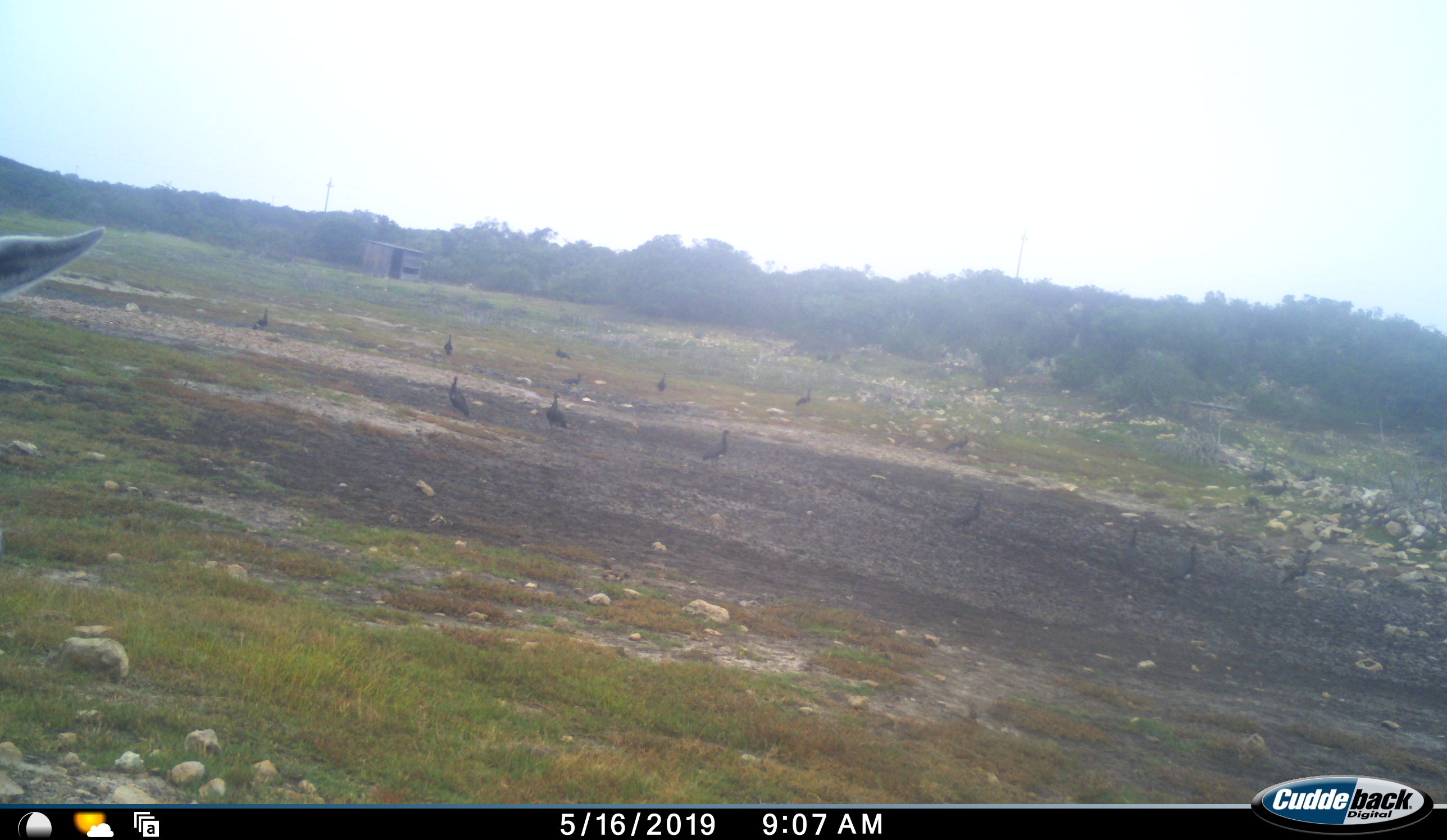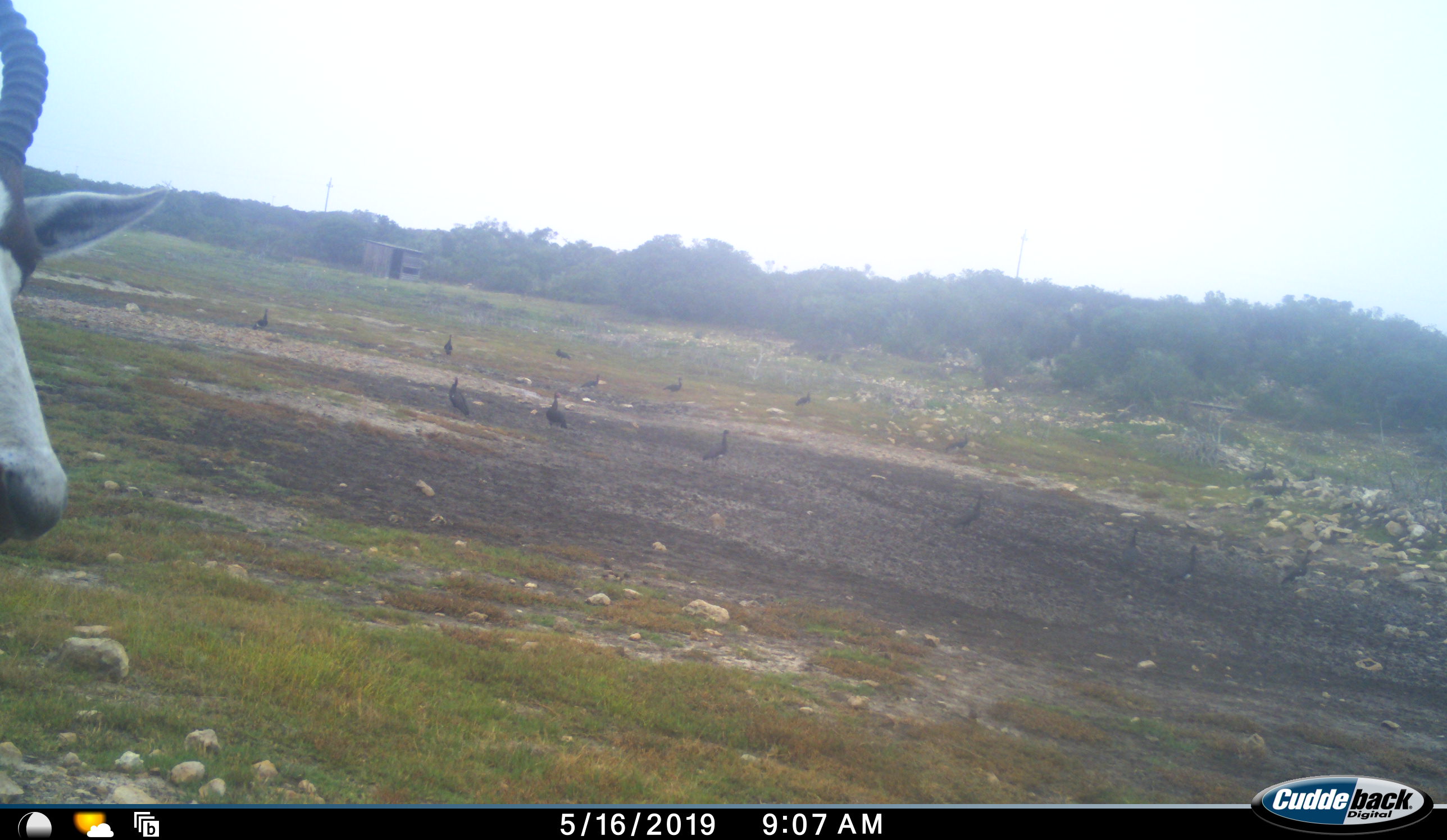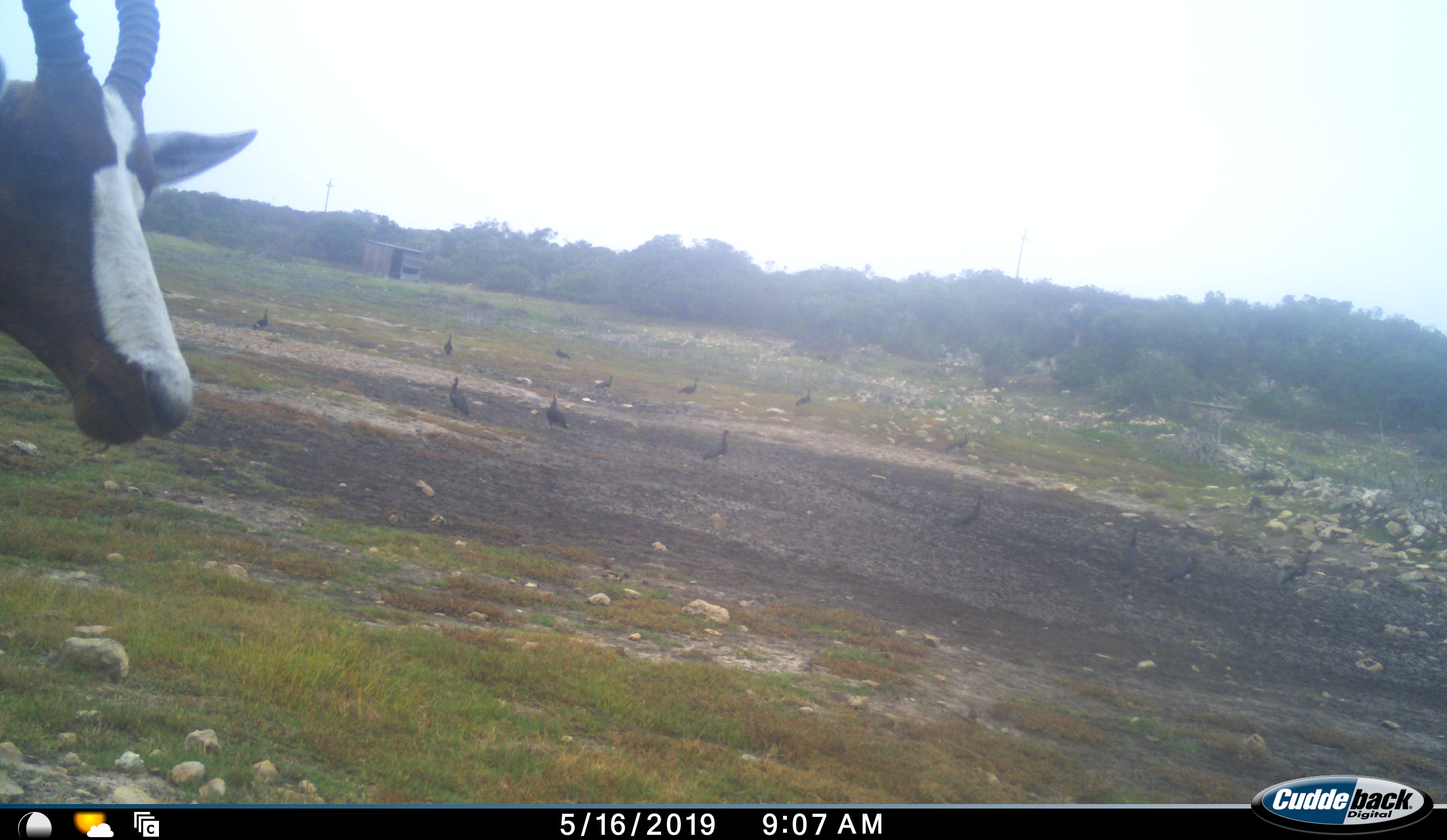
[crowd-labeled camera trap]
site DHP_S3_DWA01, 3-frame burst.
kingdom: Animalia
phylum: Chordata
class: Aves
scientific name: Aves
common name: bird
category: birdother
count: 11-50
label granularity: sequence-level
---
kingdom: Animalia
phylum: Chordata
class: Mammalia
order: Artiodactyla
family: Bovidae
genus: Damaliscus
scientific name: Damaliscus pygargus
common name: bontebok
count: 1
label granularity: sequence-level